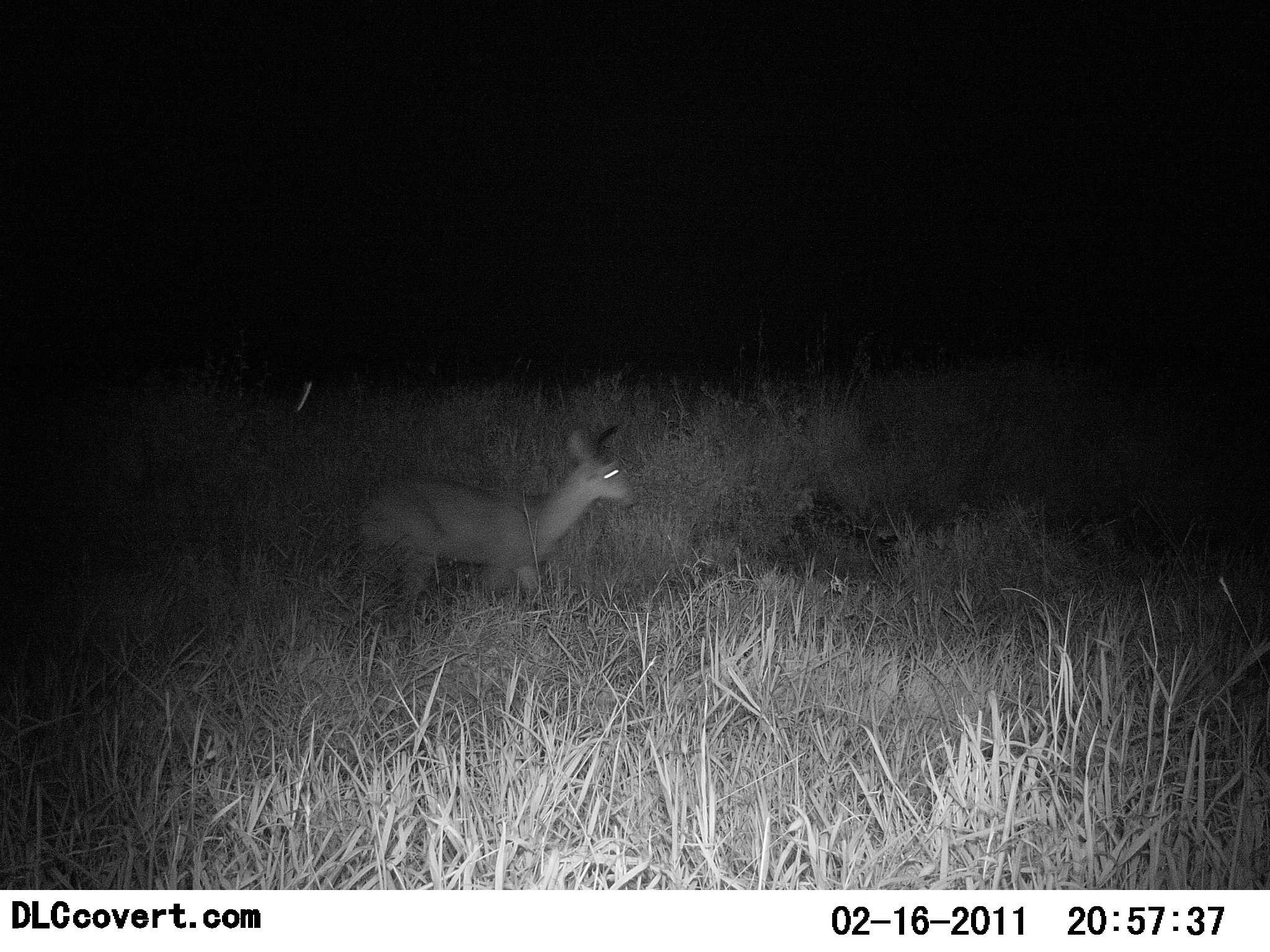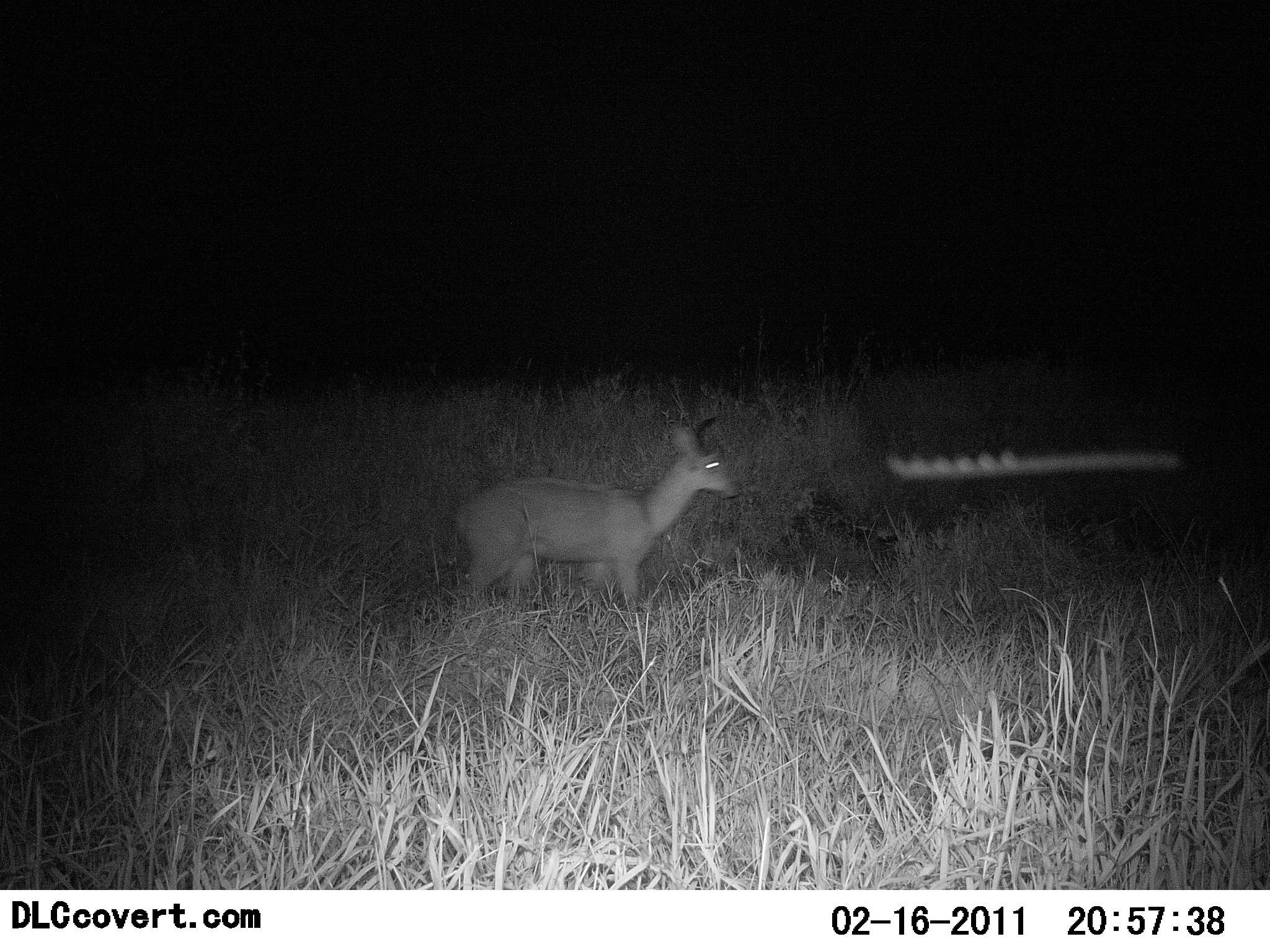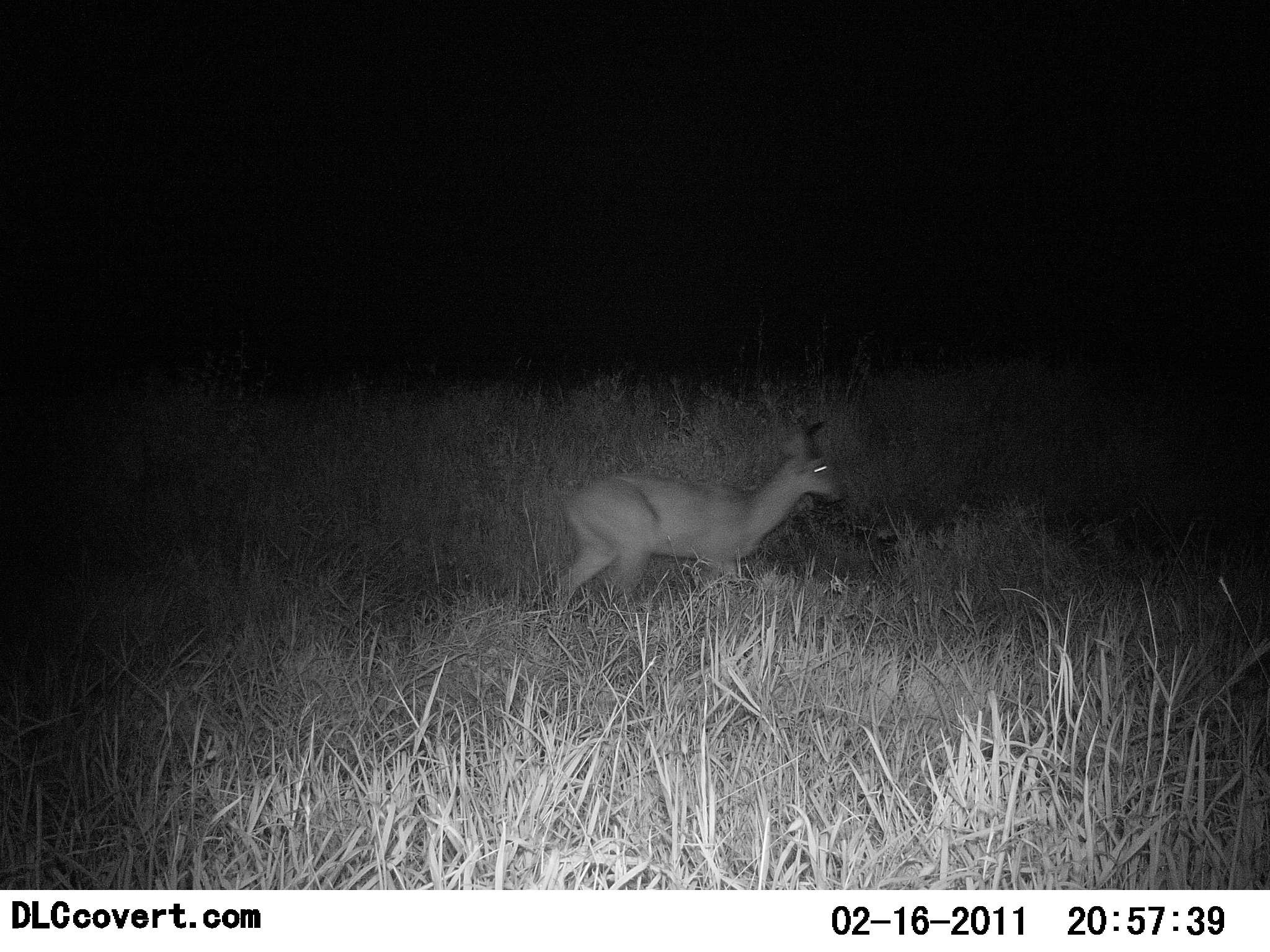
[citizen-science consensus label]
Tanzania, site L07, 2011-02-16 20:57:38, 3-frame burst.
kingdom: Animalia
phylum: Chordata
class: Mammalia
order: Artiodactyla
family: Bovidae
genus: Redunca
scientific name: Redunca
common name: reedbuck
Reedbuck (Redunca), count 1. Behavior (volunteer vote fractions): standing 17%, resting 0%, moving 100%, interacting 0%. Young present (vote fraction): 0%. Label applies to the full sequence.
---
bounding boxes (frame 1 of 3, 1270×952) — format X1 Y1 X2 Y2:
animal: 347 430 638 629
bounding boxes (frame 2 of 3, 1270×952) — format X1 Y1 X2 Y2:
animal: 444 416 734 622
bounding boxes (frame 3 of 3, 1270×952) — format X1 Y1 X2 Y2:
animal: 555 420 846 620